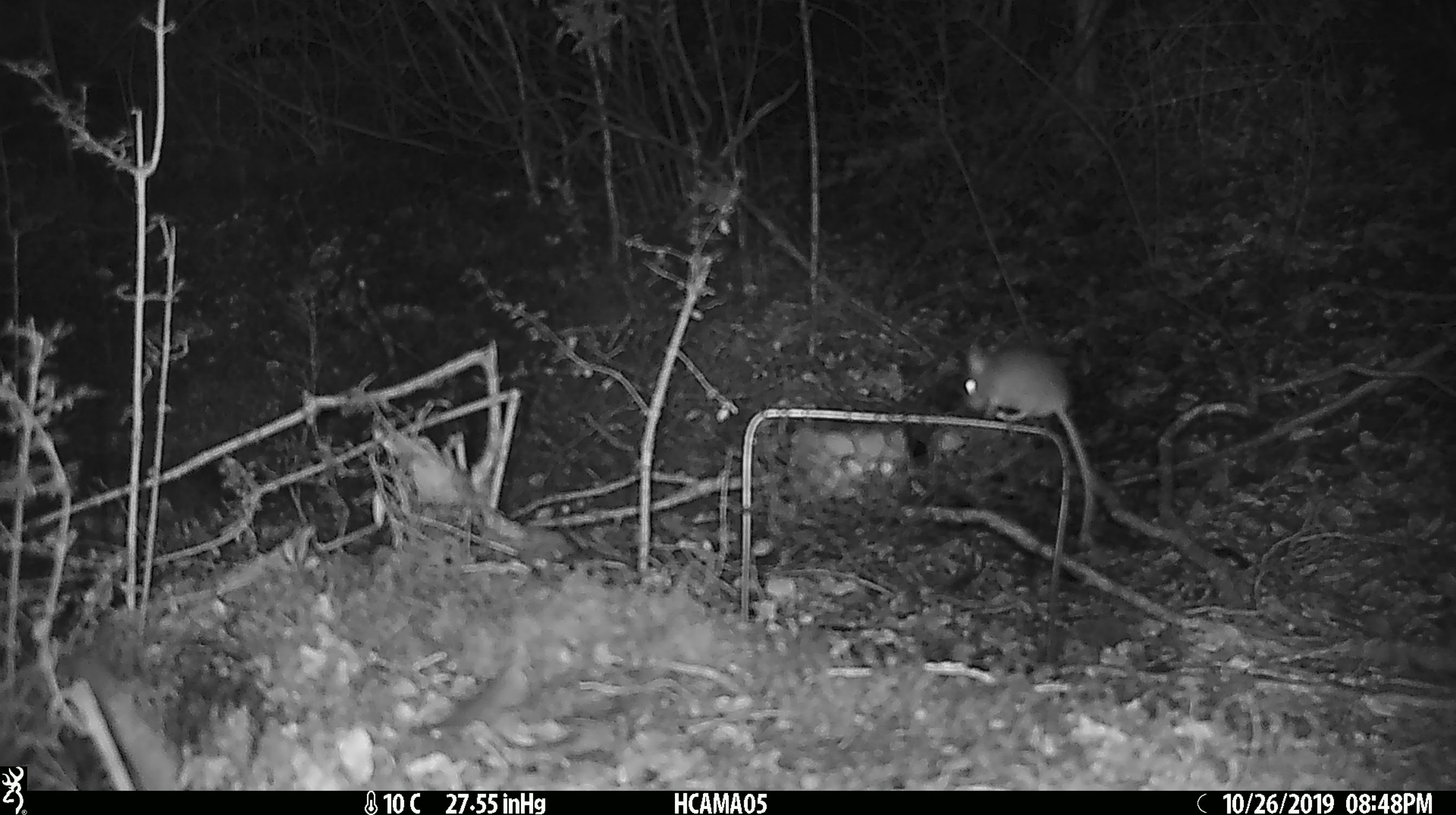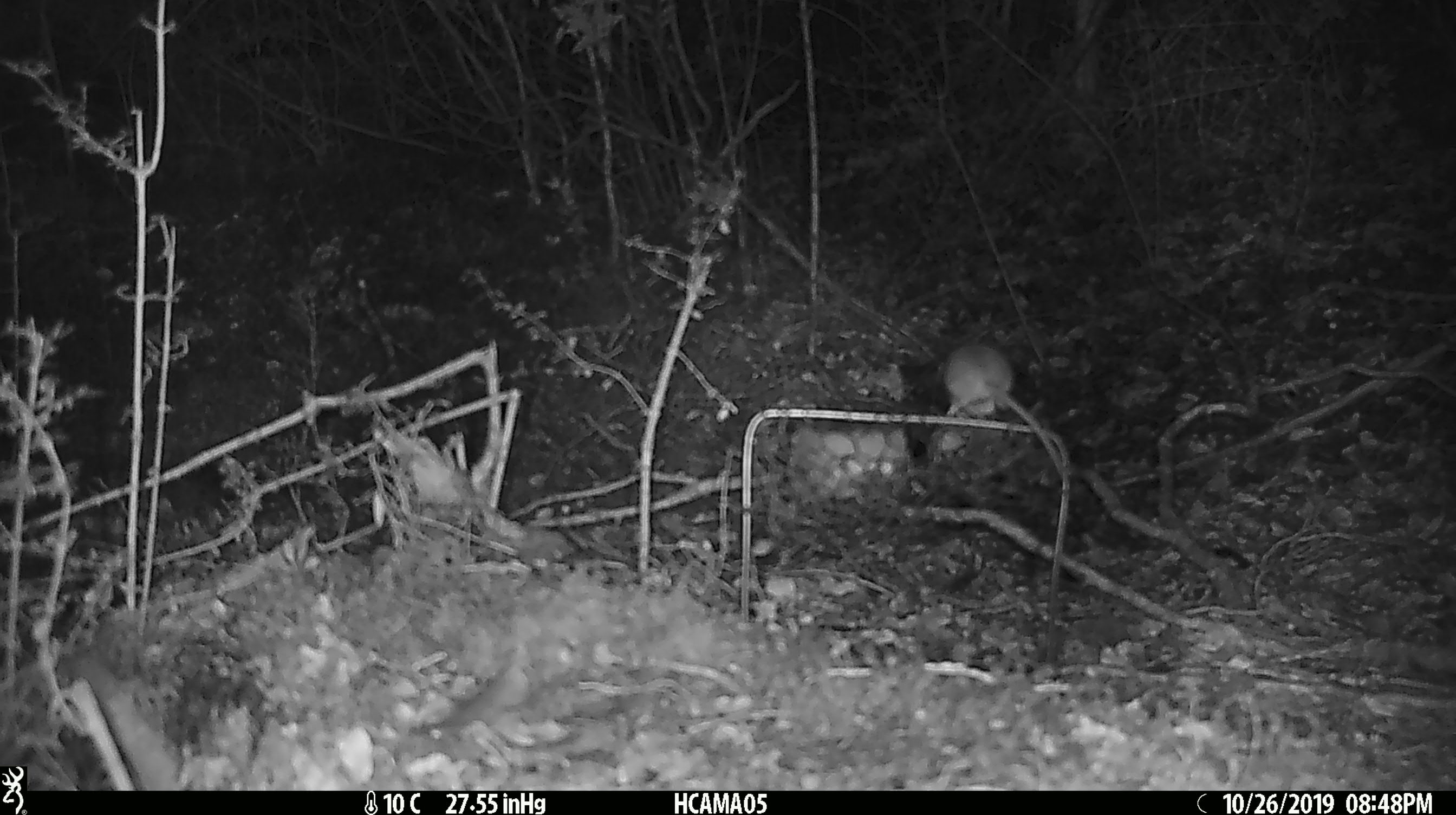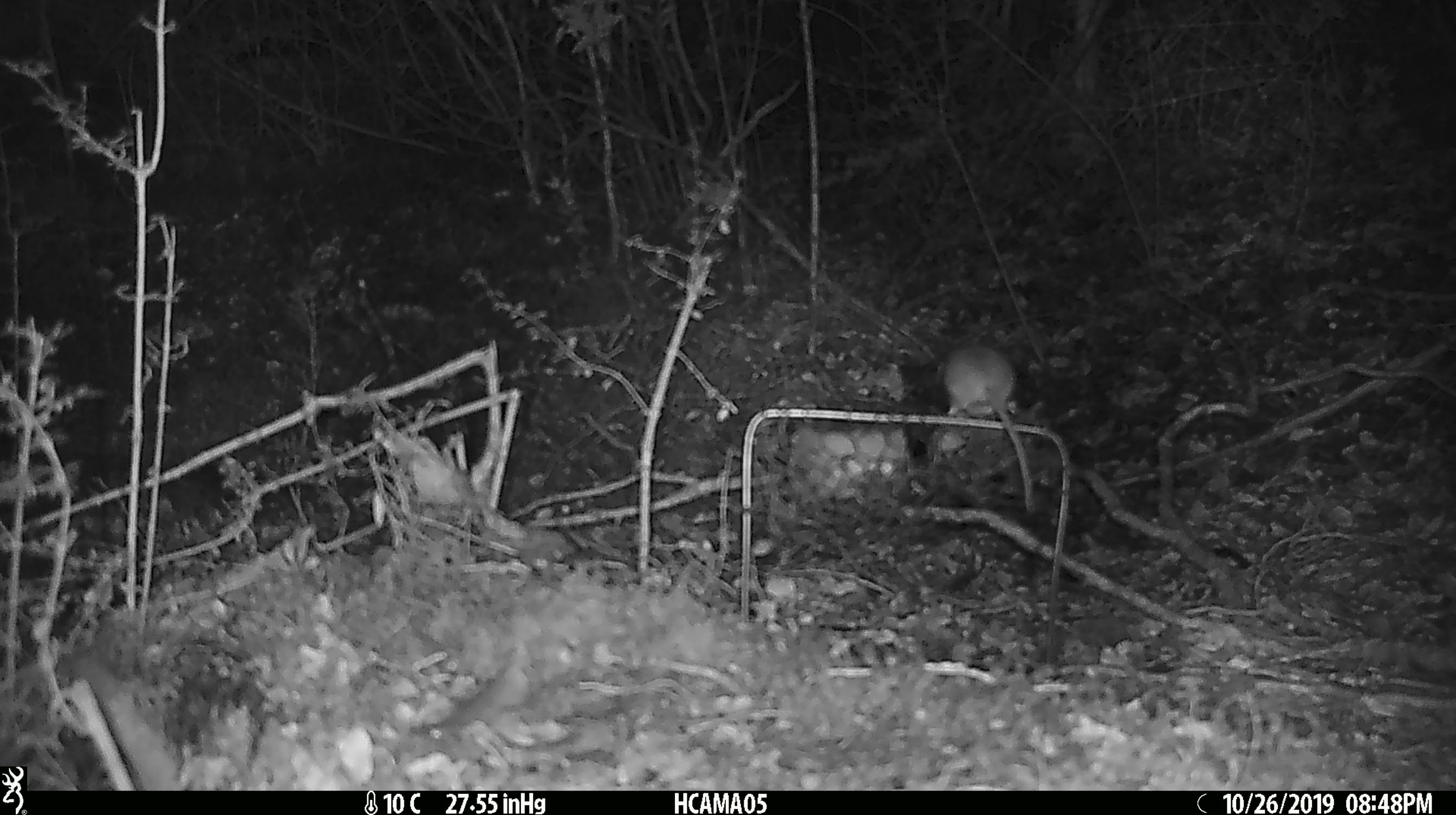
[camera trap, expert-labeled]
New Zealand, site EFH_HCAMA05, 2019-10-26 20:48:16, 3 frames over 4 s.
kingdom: Animalia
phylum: Chordata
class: Mammalia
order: Rodentia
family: Muridae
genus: Mus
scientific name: Mus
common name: mouse